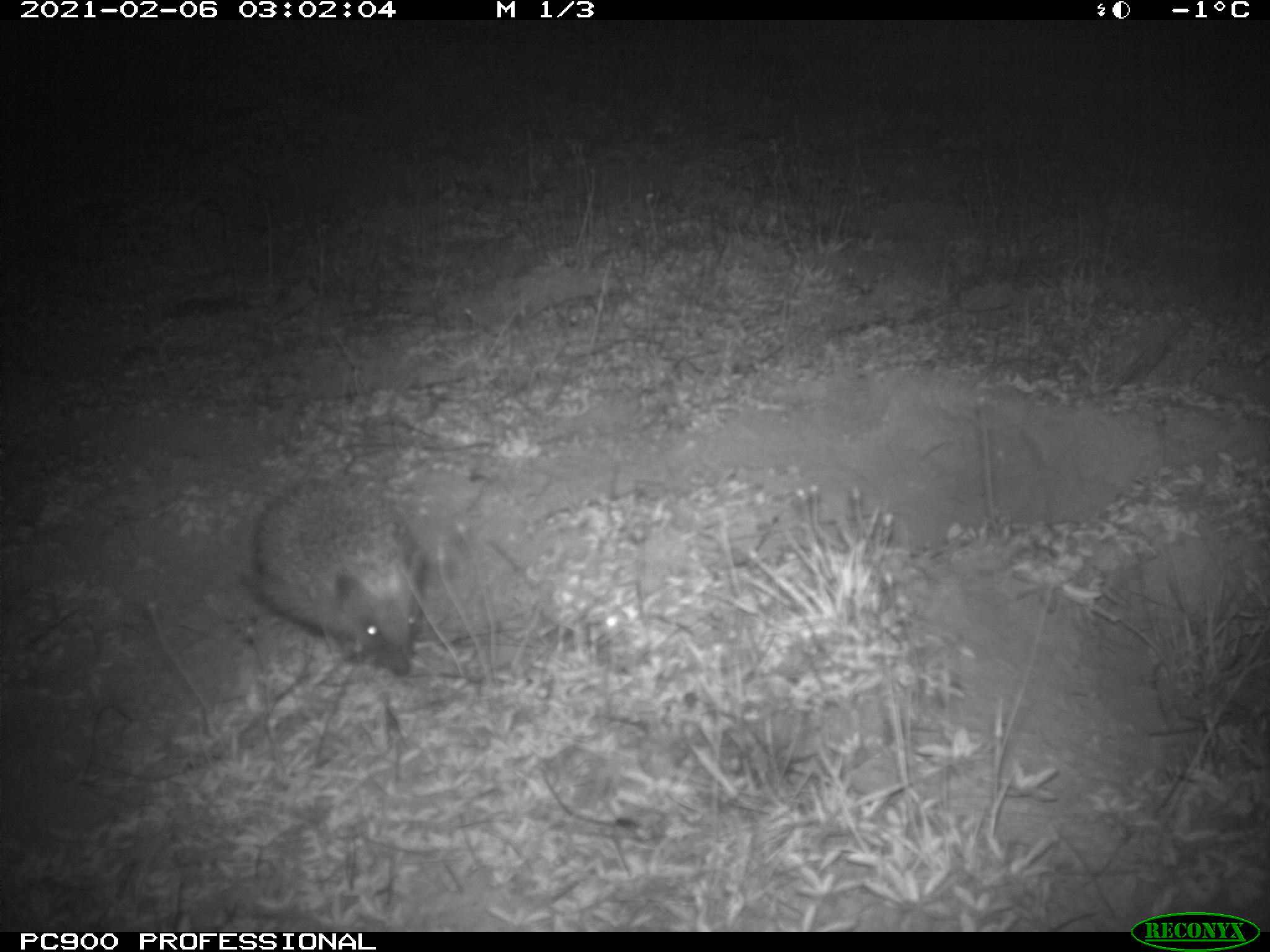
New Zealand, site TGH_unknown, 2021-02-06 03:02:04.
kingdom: Animalia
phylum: Chordata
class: Mammalia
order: Eulipotyphla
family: Erinaceidae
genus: Erinaceus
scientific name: Erinaceus europaeus europaeus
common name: european hedgehog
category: hedgehog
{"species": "hedgehog (european hedgehog) (Erinaceus europaeus europaeus)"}